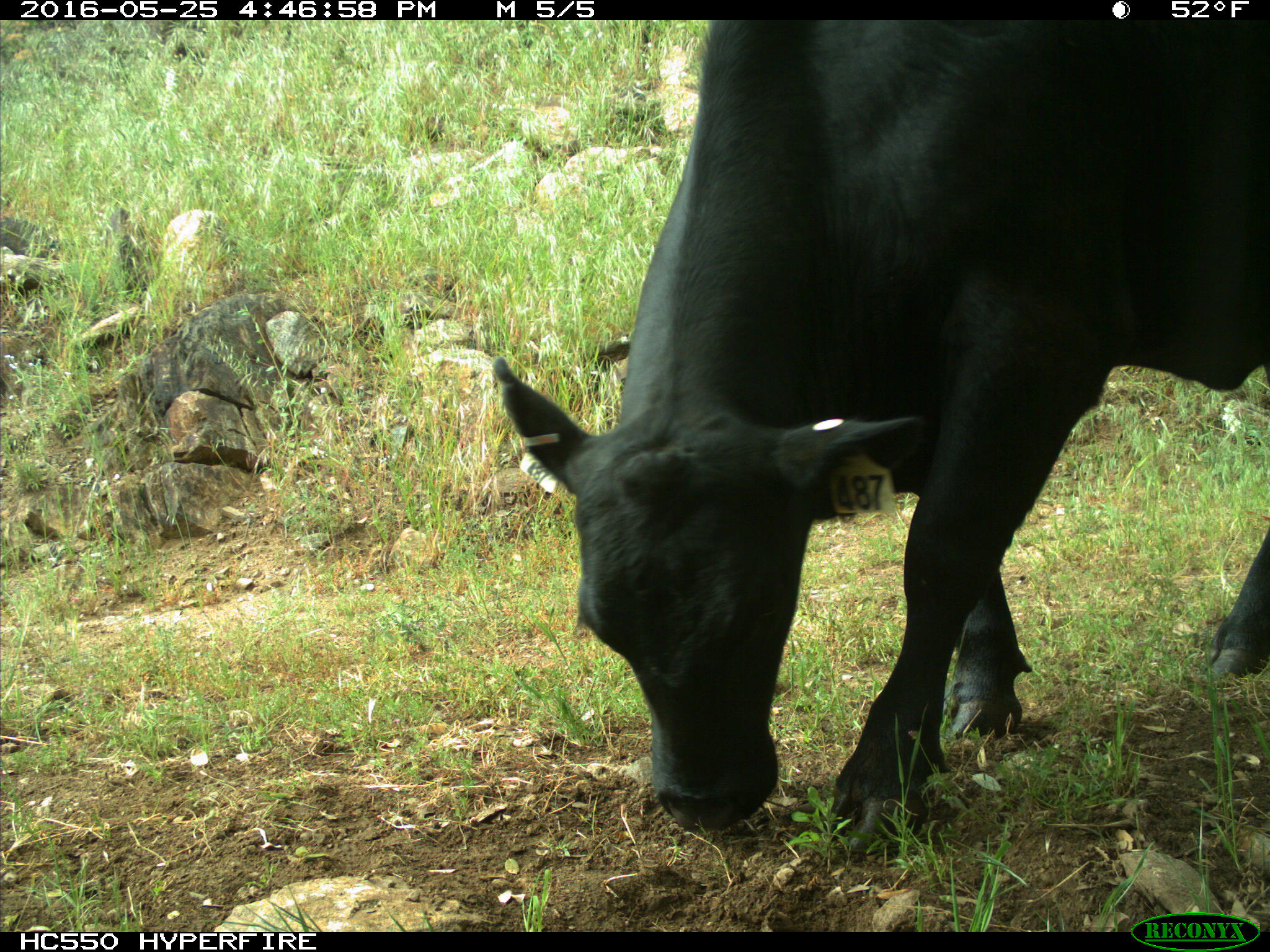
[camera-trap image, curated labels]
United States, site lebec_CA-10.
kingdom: Animalia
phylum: Chordata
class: Mammalia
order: Artiodactyla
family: Bovidae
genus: Bos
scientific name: Bos taurus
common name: domestic cow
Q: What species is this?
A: Bos taurus (domestic cow).